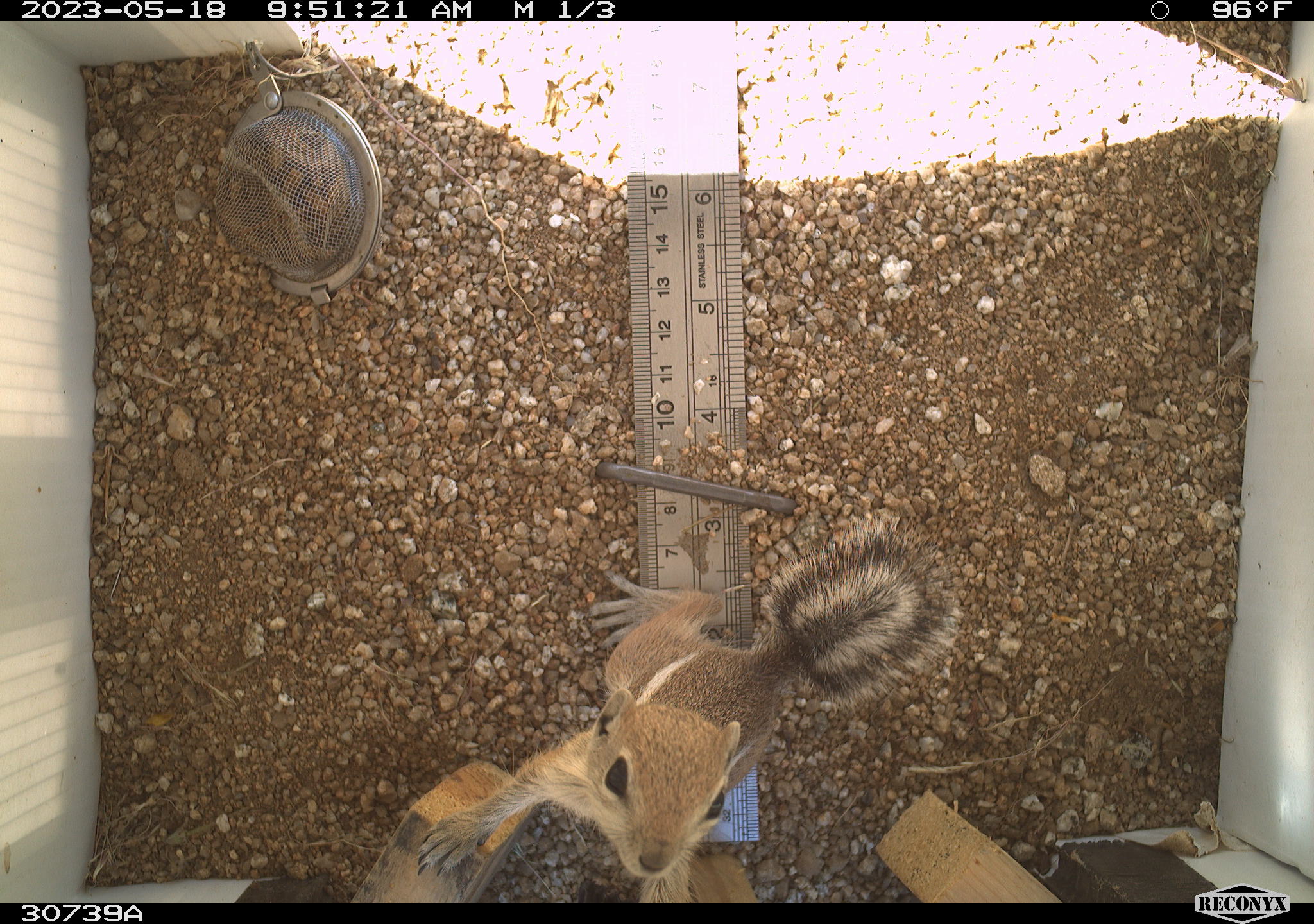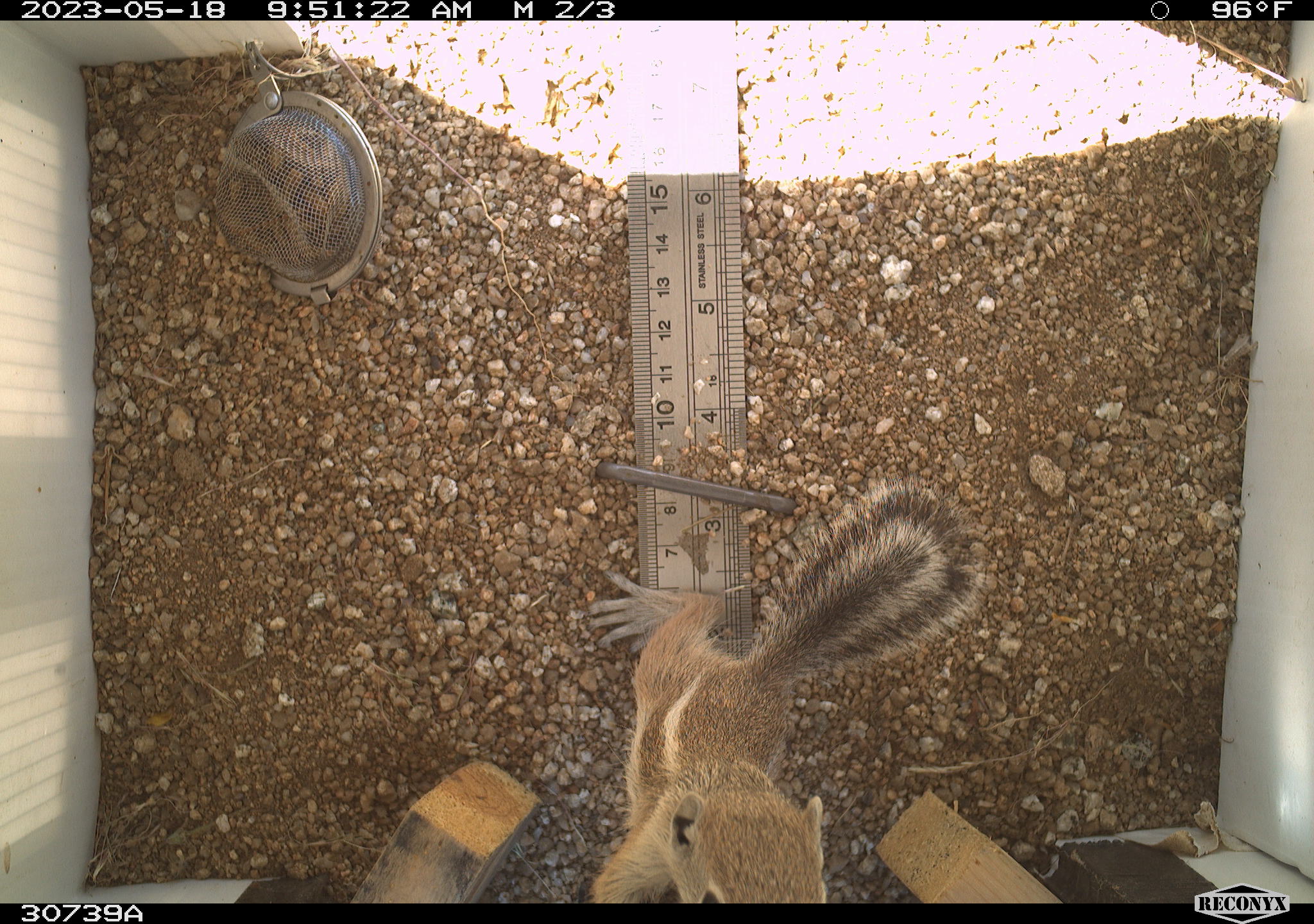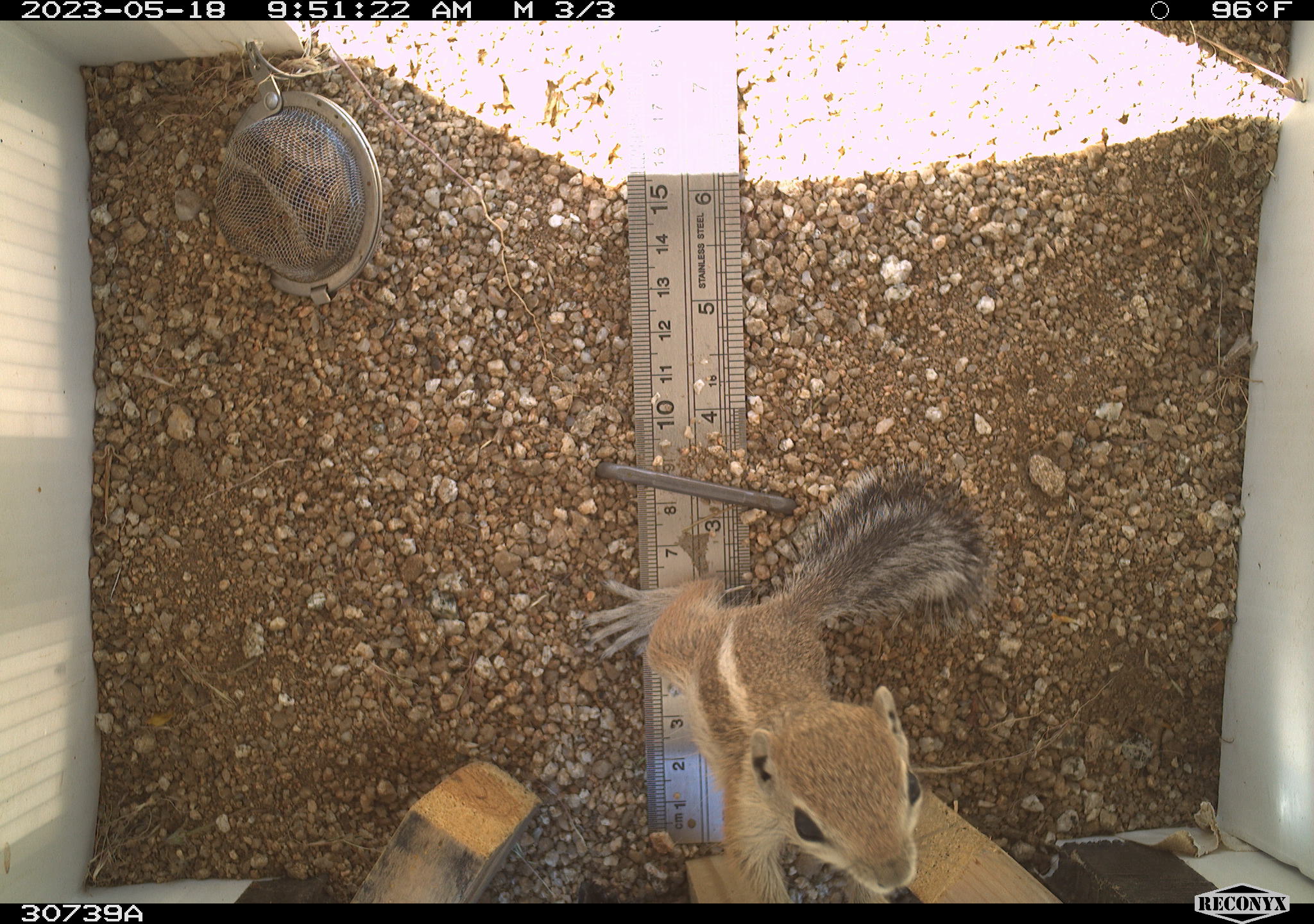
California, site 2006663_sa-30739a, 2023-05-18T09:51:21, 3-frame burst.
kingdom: Animalia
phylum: Chordata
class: Mammalia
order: Rodentia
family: Sciuridae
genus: Ammospermophilus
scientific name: Ammospermophilus leucurus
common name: white-tailed antelope squirrel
White-tailed antelope squirrel (Ammospermophilus leucurus).